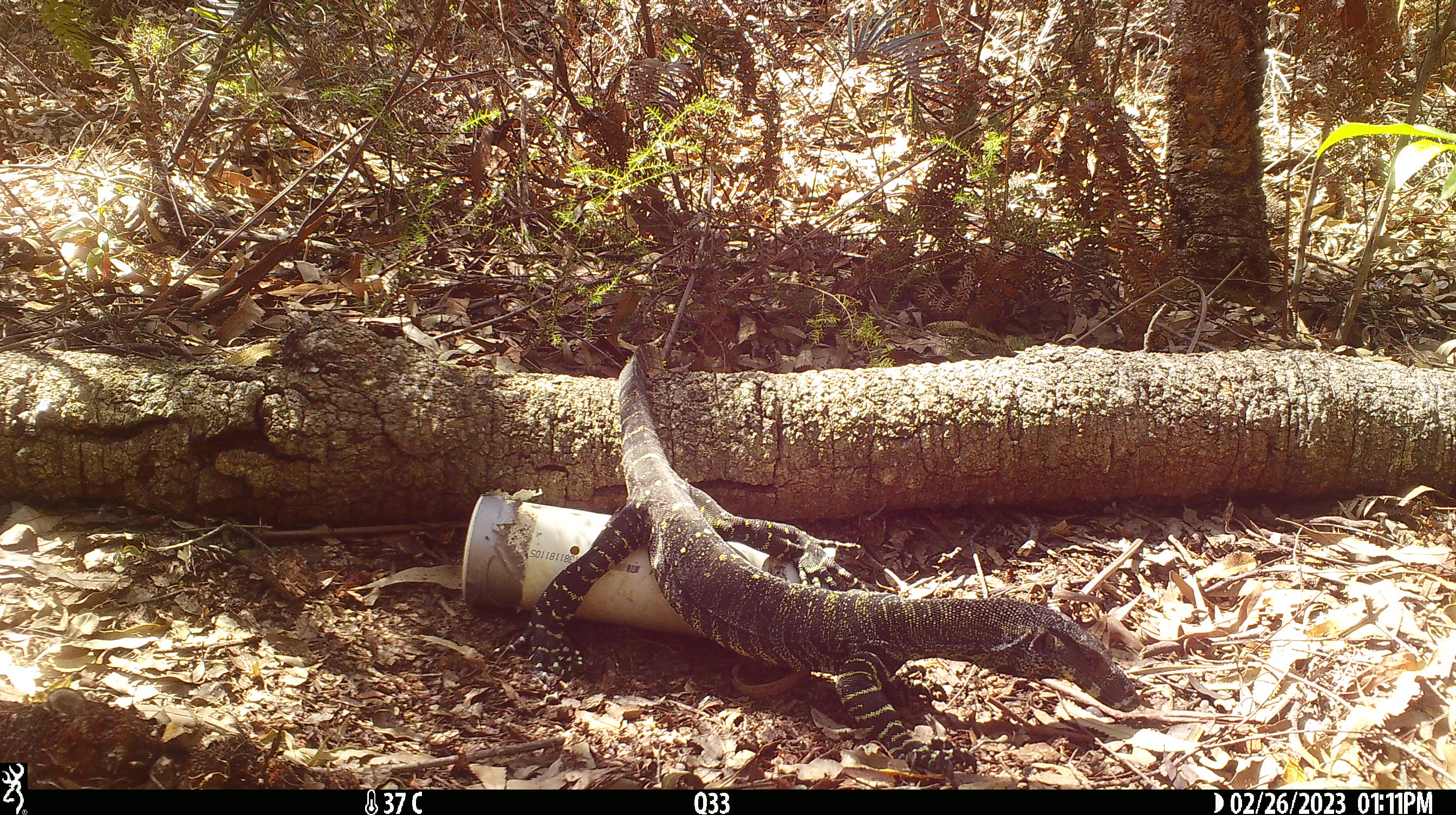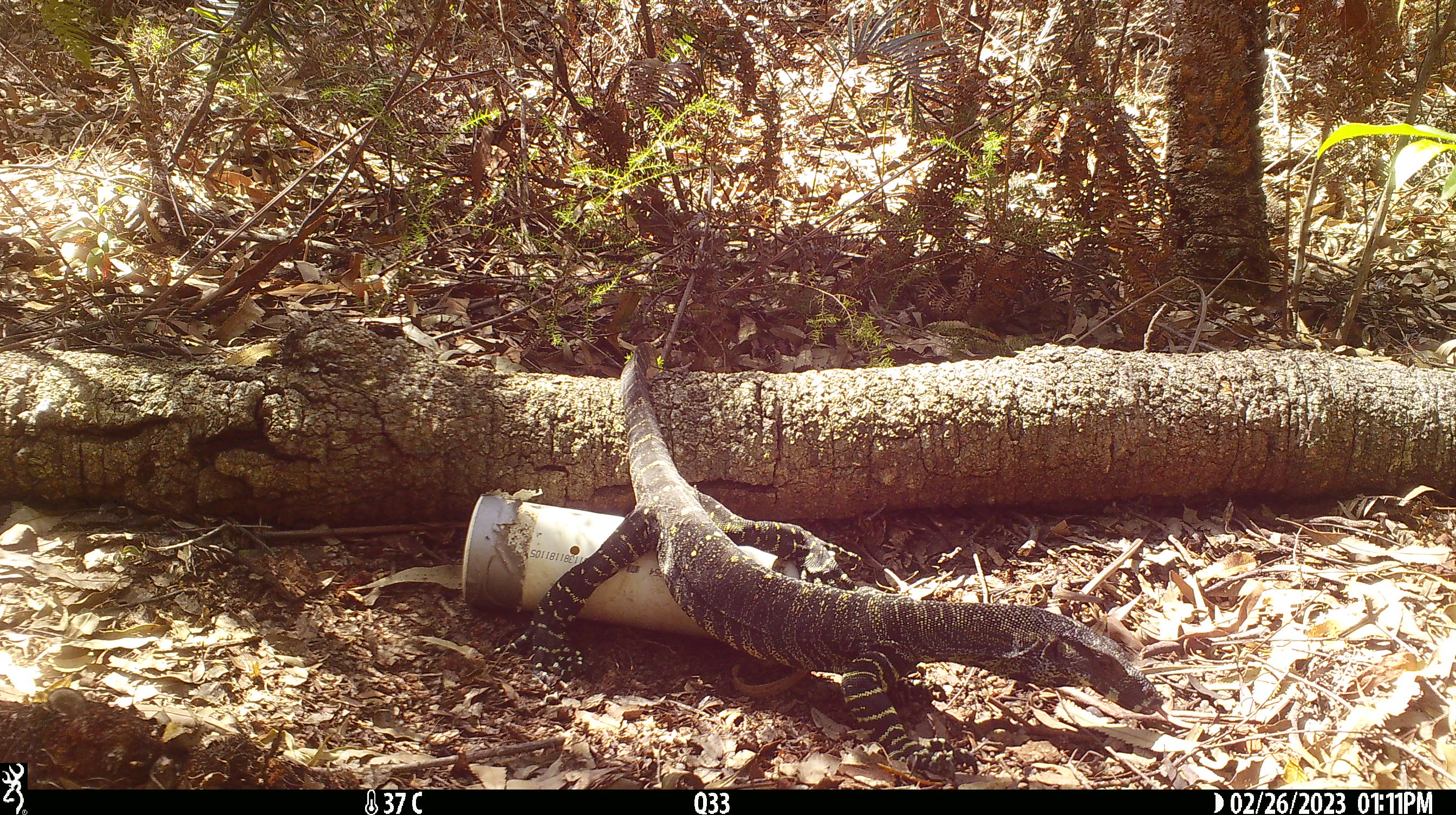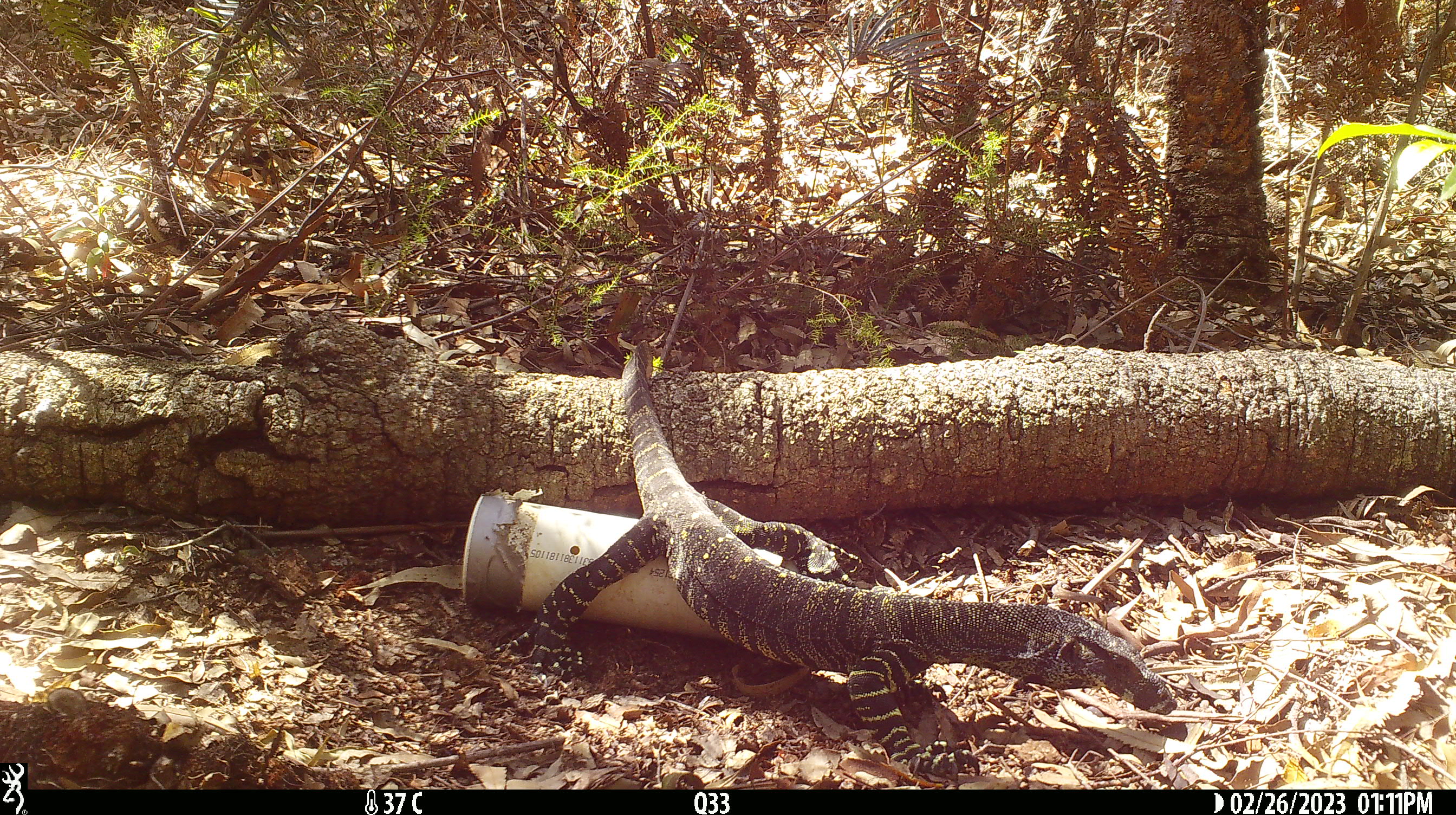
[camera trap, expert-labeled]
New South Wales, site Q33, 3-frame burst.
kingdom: Animalia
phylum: Chordata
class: Reptilia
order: Squamata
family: Varanidae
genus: Varanus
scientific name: Varanus varius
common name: lace monitor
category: goanna